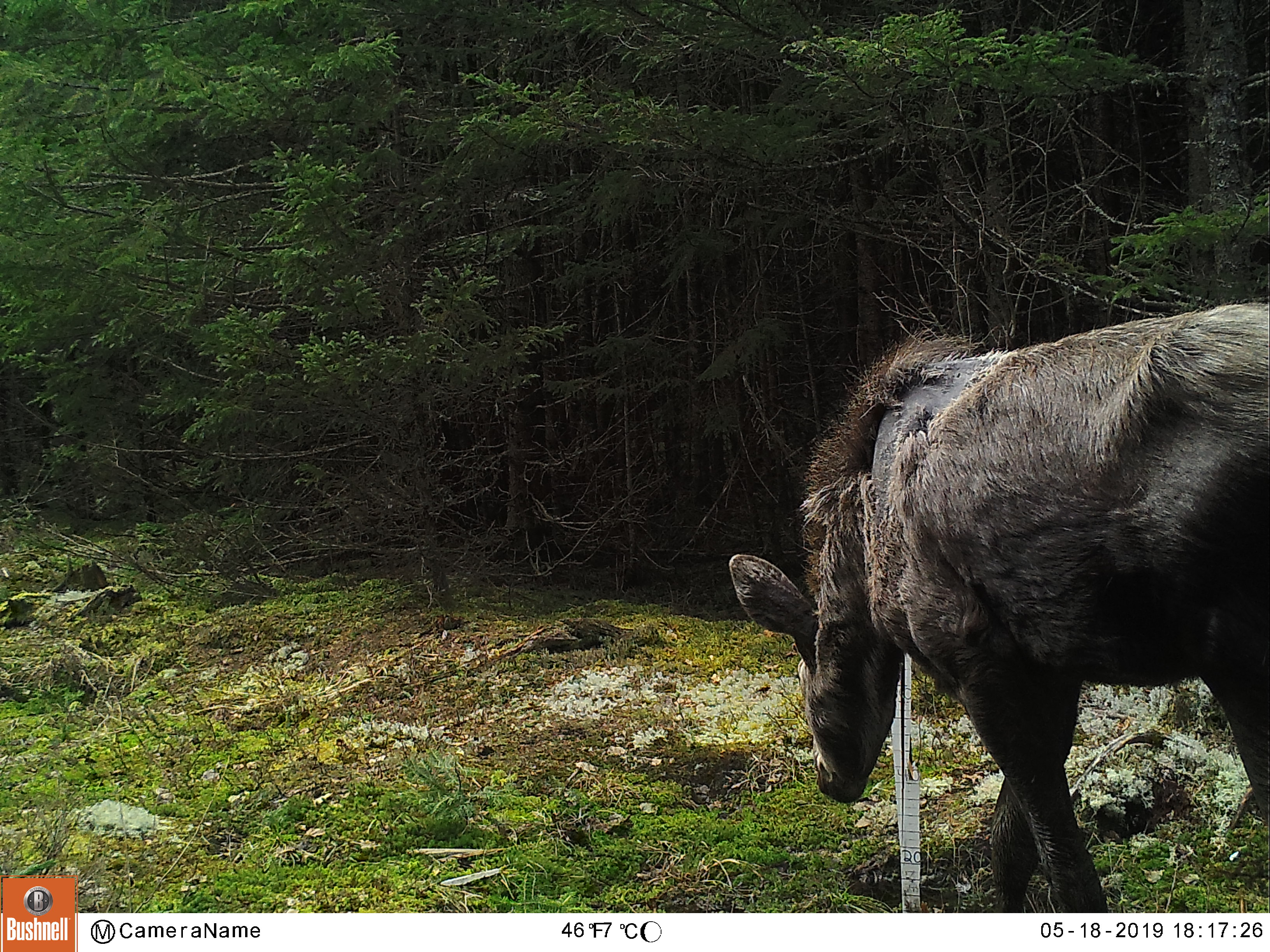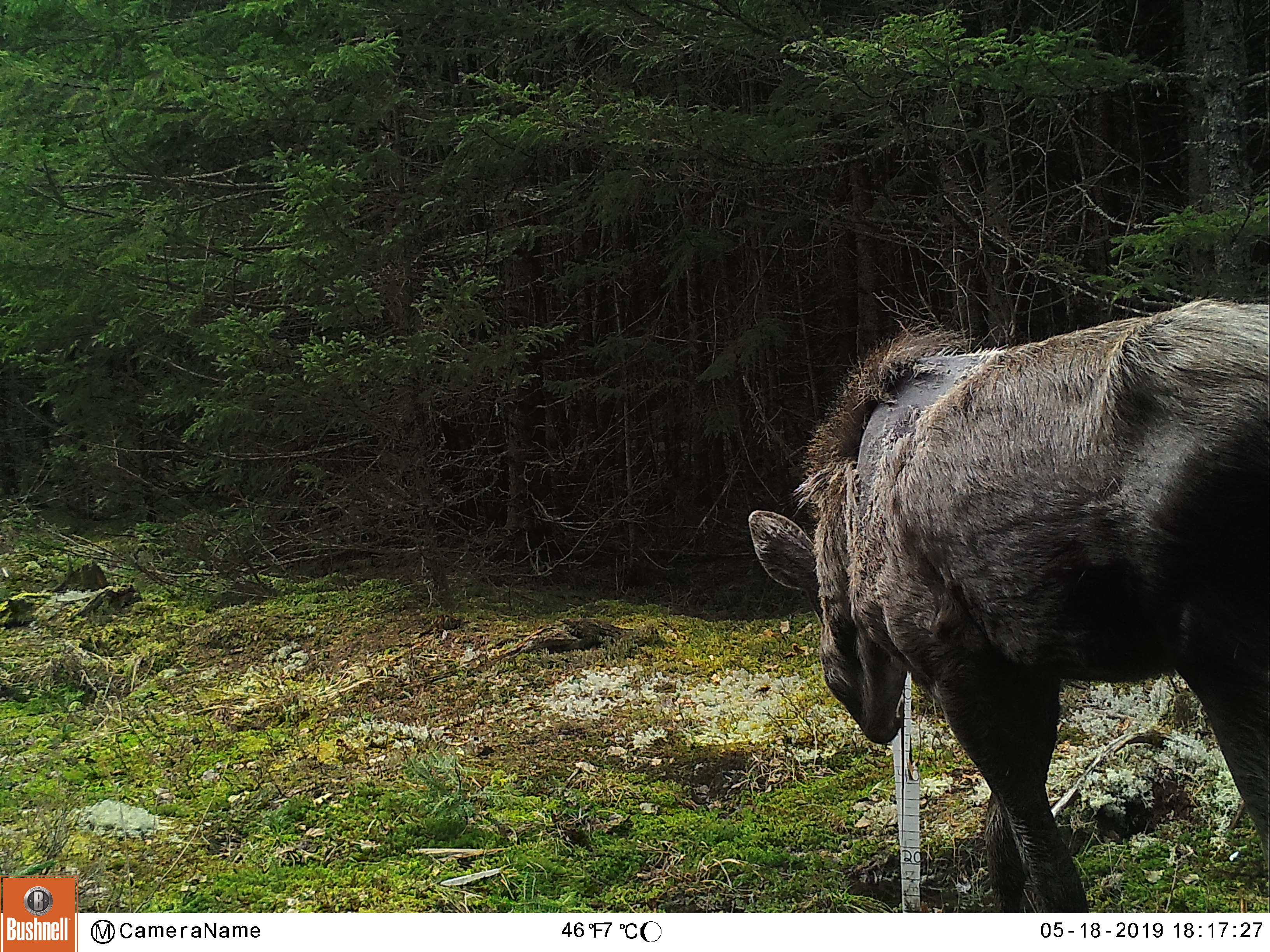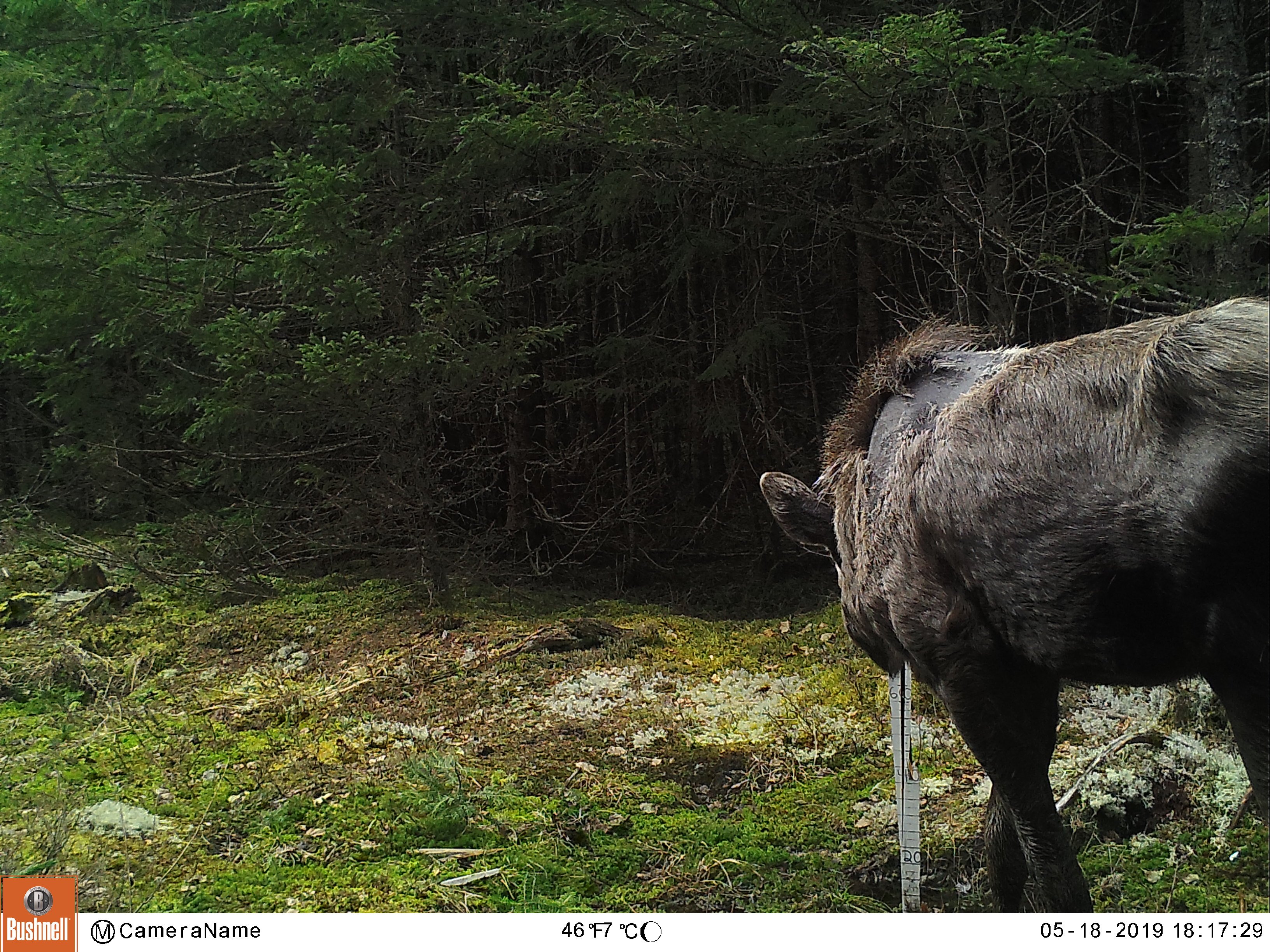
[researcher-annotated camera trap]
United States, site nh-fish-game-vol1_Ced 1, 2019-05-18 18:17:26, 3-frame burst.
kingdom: Animalia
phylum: Chordata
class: Mammalia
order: Artiodactyla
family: Cervidae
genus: Alces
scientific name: Alces alces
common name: moose